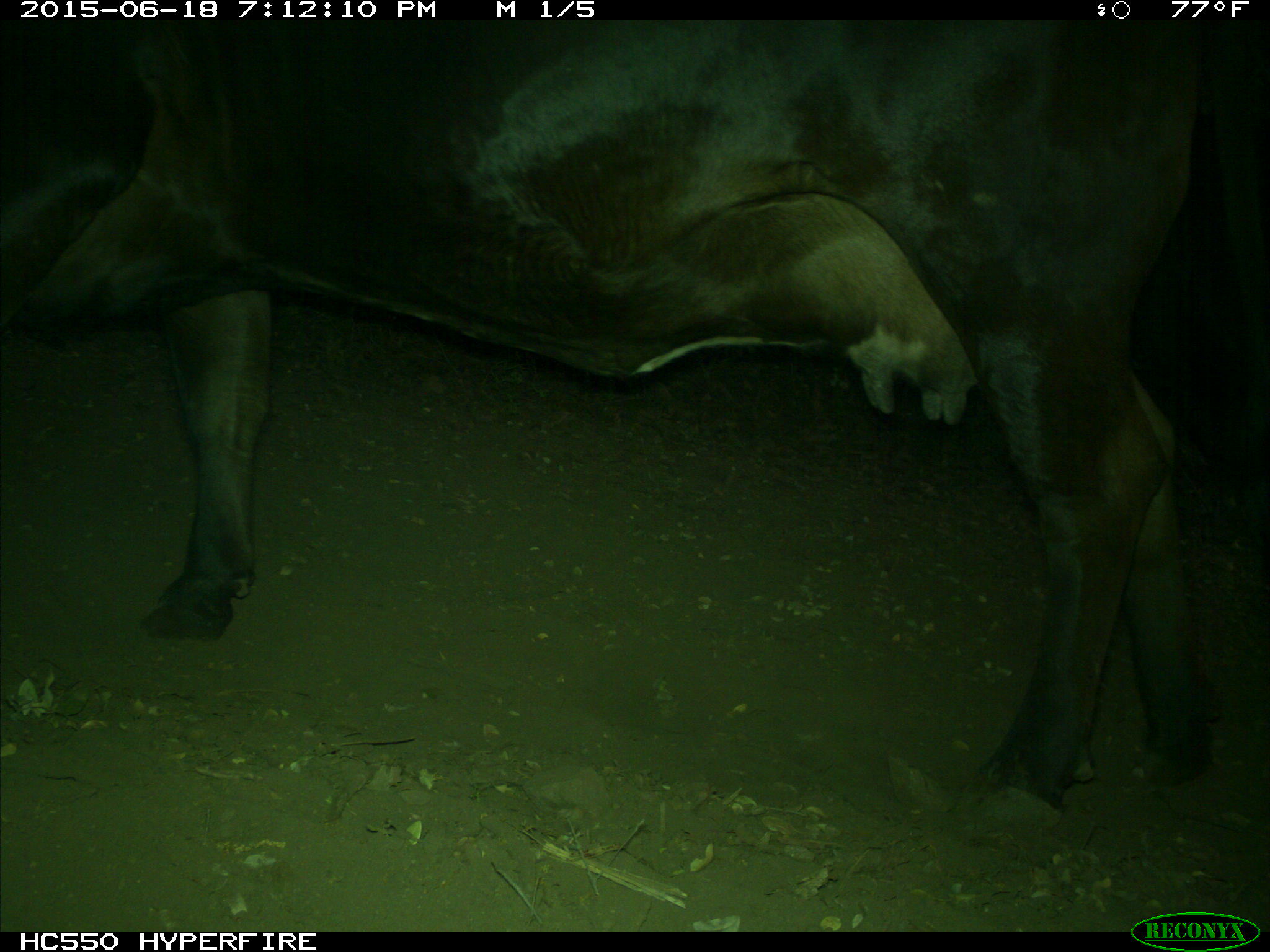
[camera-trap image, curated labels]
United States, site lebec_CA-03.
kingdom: Animalia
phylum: Chordata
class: Mammalia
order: Artiodactyla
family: Bovidae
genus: Bos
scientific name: Bos taurus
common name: domestic cow